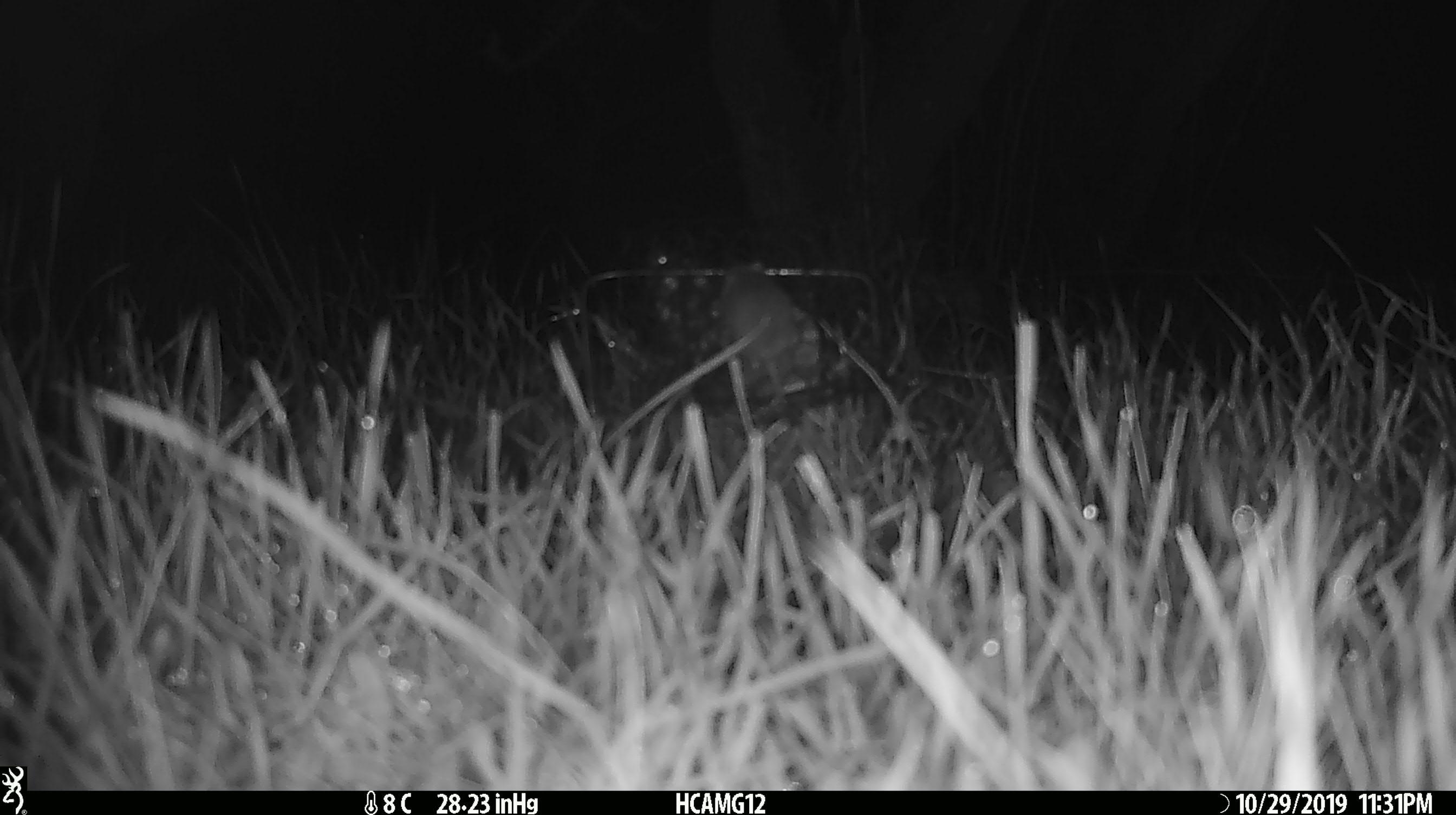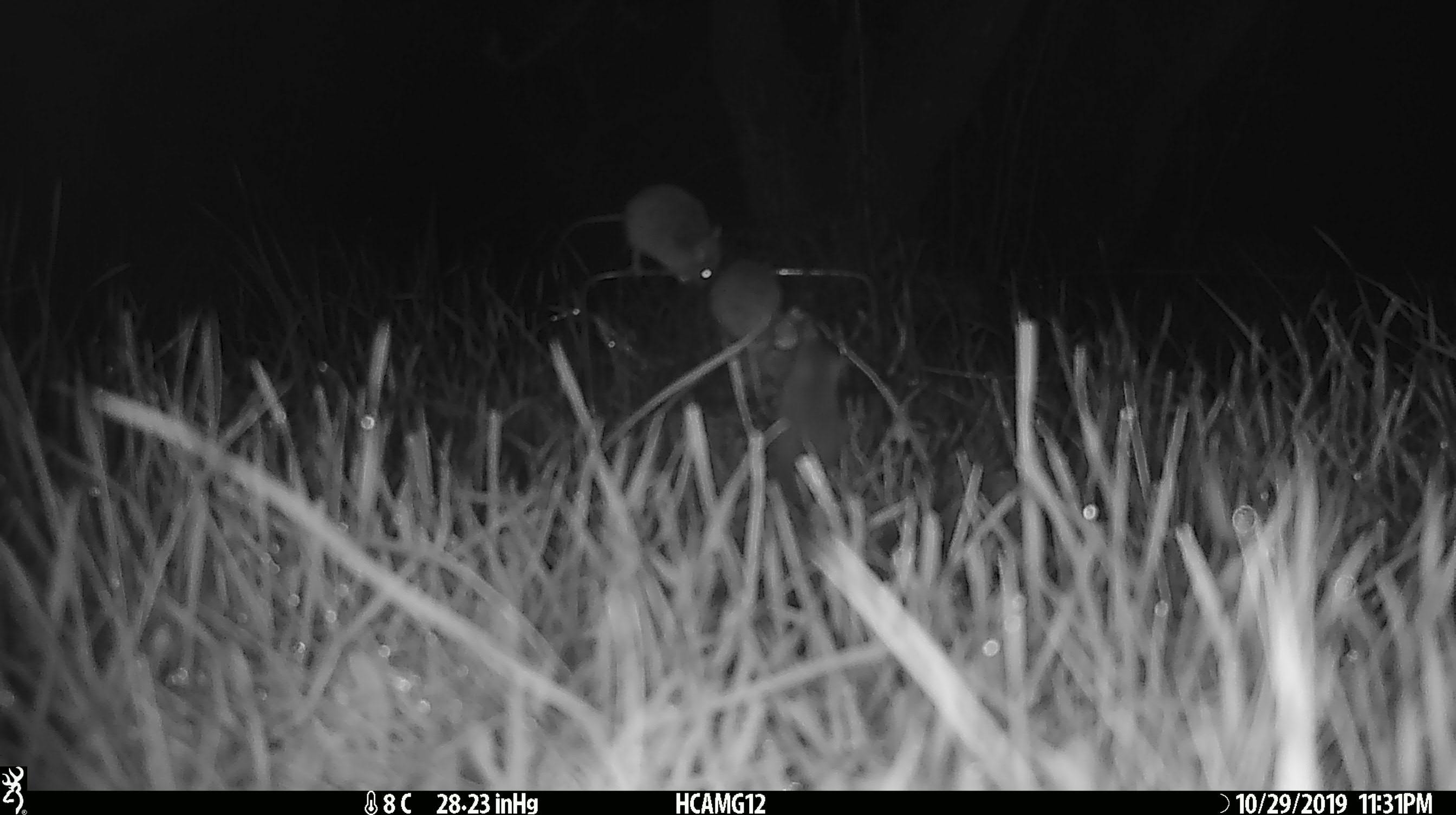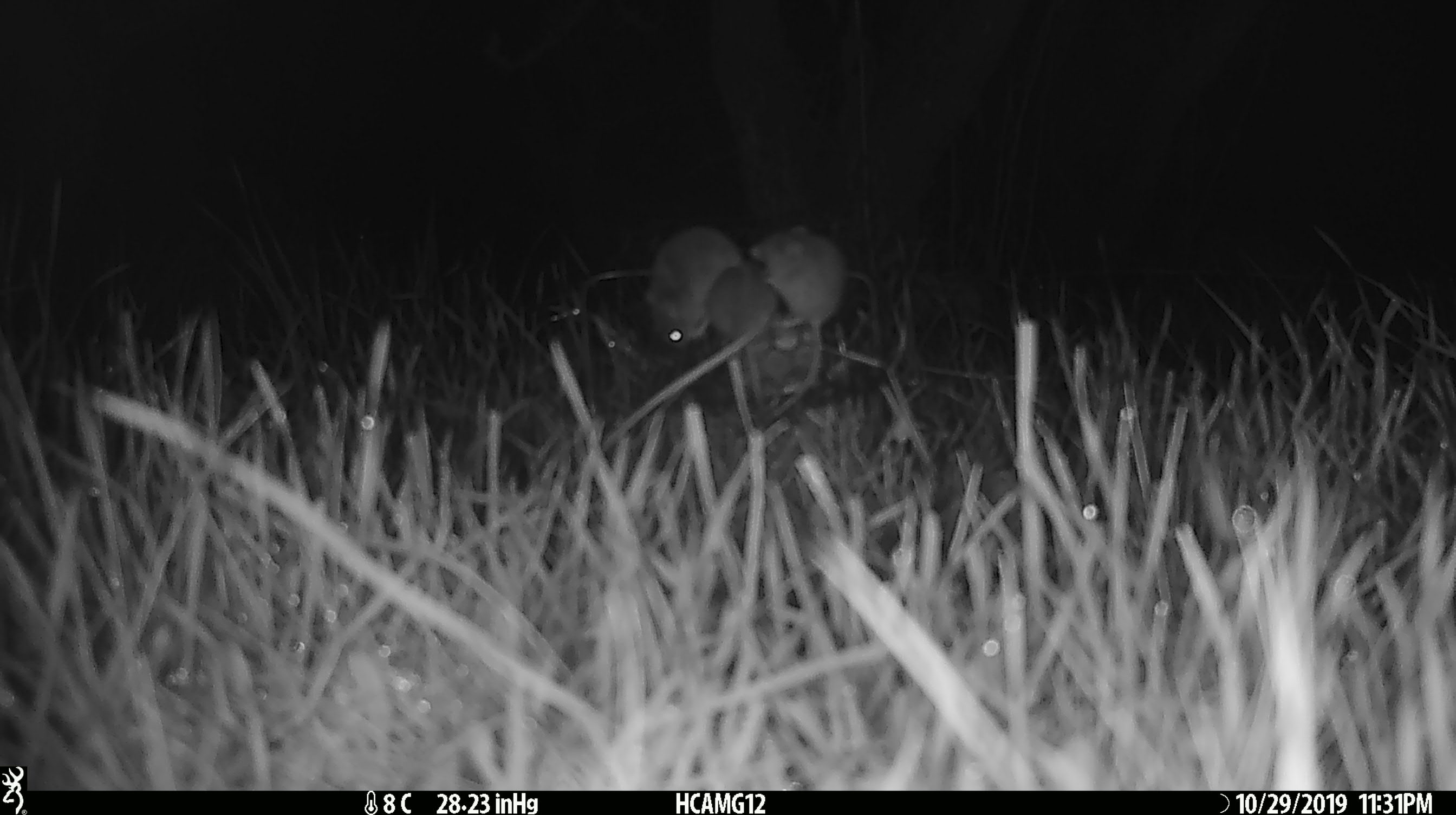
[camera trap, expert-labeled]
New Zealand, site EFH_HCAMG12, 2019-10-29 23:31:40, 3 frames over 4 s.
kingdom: Animalia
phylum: Chordata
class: Mammalia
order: Rodentia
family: Muridae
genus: Mus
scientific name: Mus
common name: mouse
Mouse (Mus).